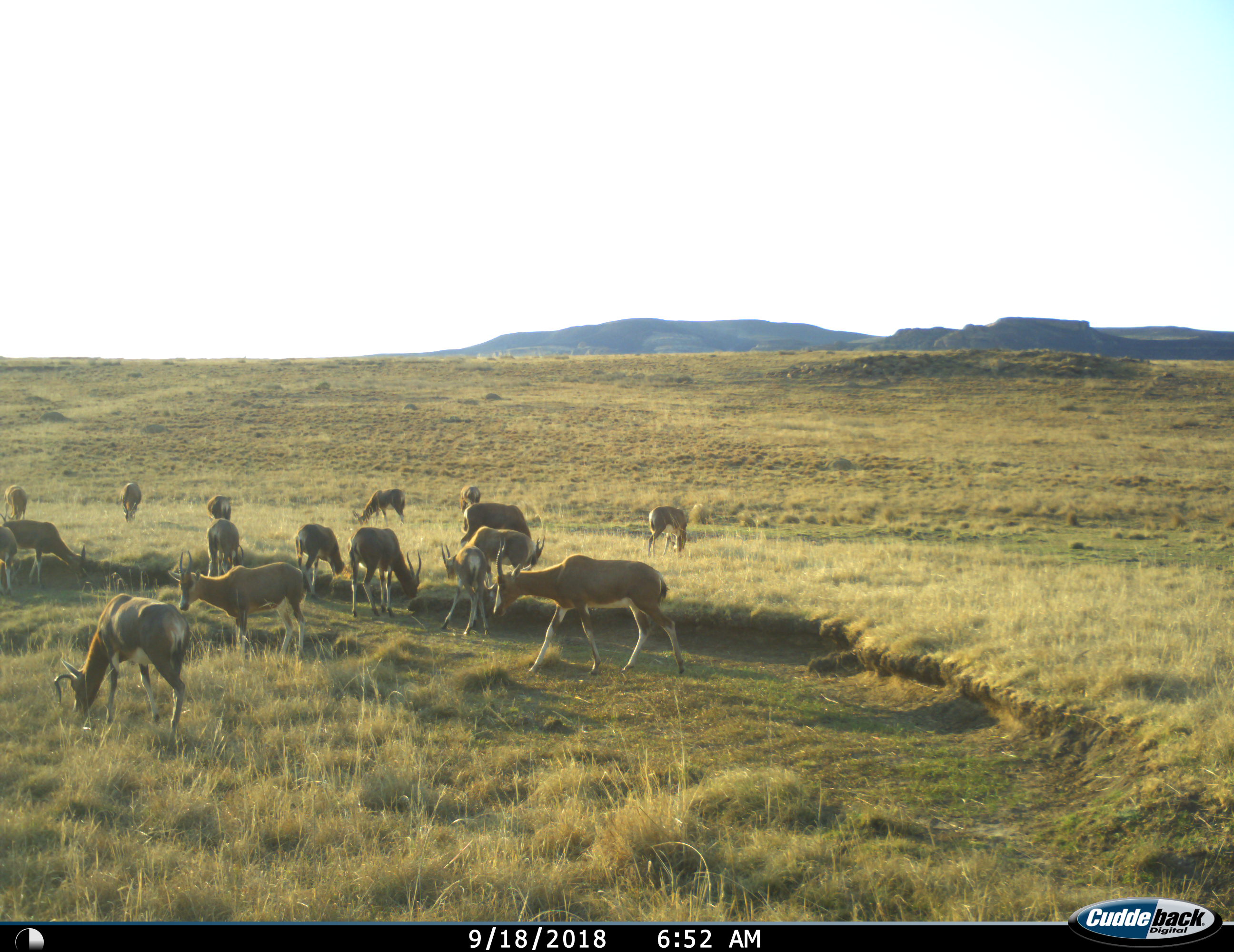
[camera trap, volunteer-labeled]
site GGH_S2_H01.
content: unidentified animal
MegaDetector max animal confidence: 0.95